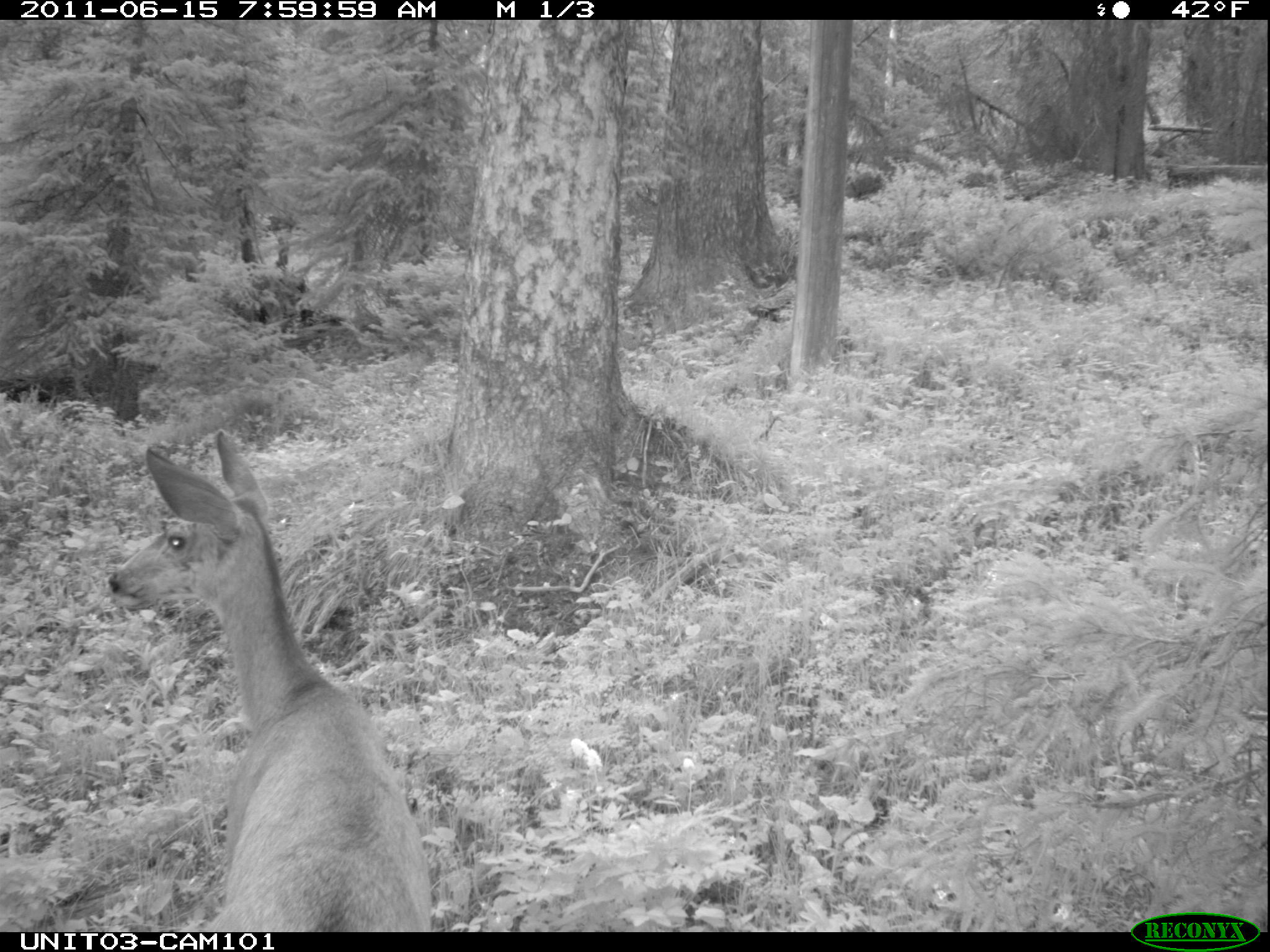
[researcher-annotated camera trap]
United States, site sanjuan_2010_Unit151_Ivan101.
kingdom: Animalia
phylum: Chordata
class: Mammalia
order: Artiodactyla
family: Cervidae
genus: Odocoileus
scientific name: Odocoileus hemionus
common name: mule deer